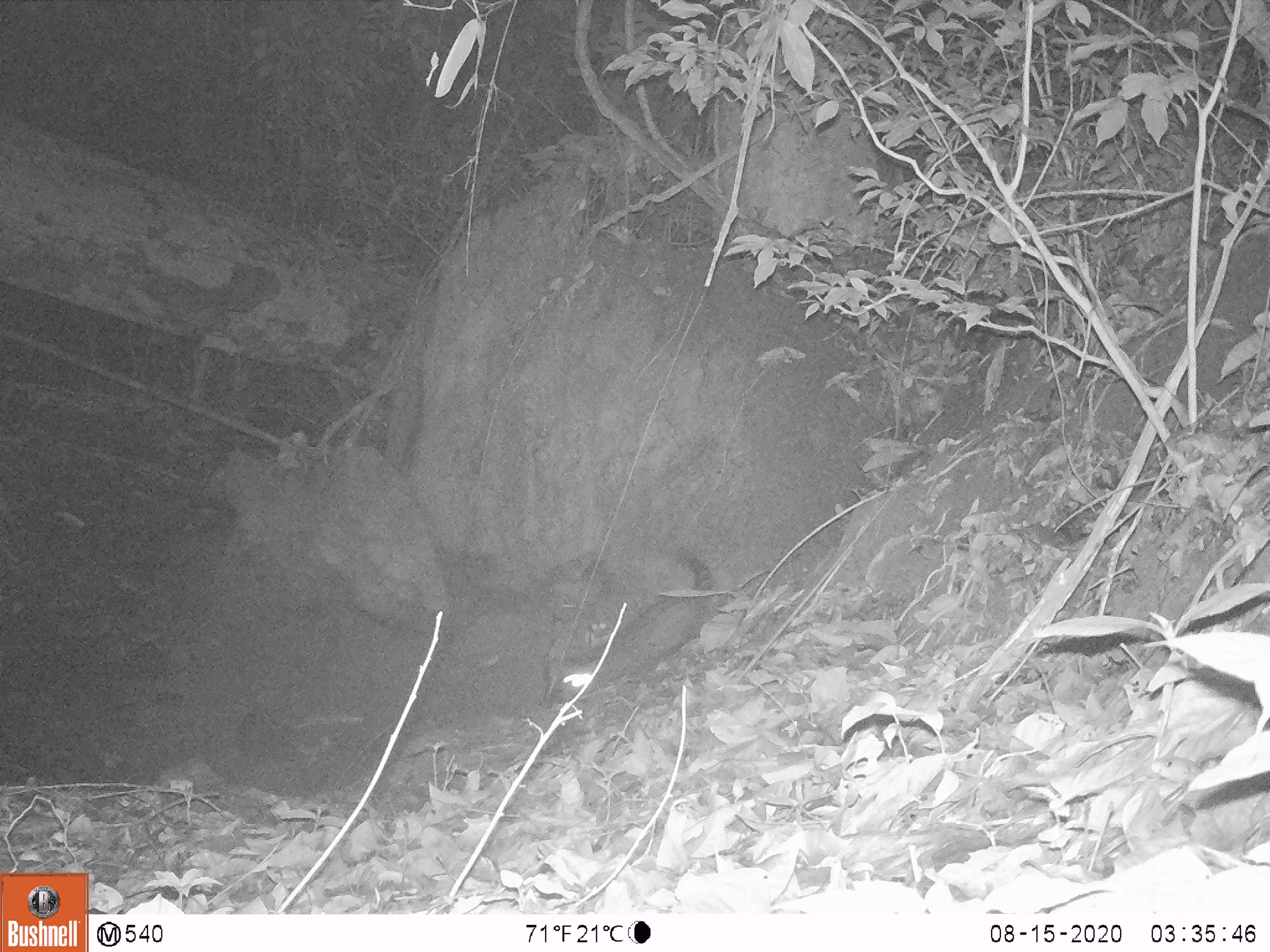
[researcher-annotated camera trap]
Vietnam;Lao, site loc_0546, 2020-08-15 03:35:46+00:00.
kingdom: Animalia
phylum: Chordata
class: Mammalia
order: Carnivora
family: Viverridae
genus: Paradoxurus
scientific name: Paradoxurus hermaphroditus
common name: common palm civet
Common palm civet (Paradoxurus hermaphroditus). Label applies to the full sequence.